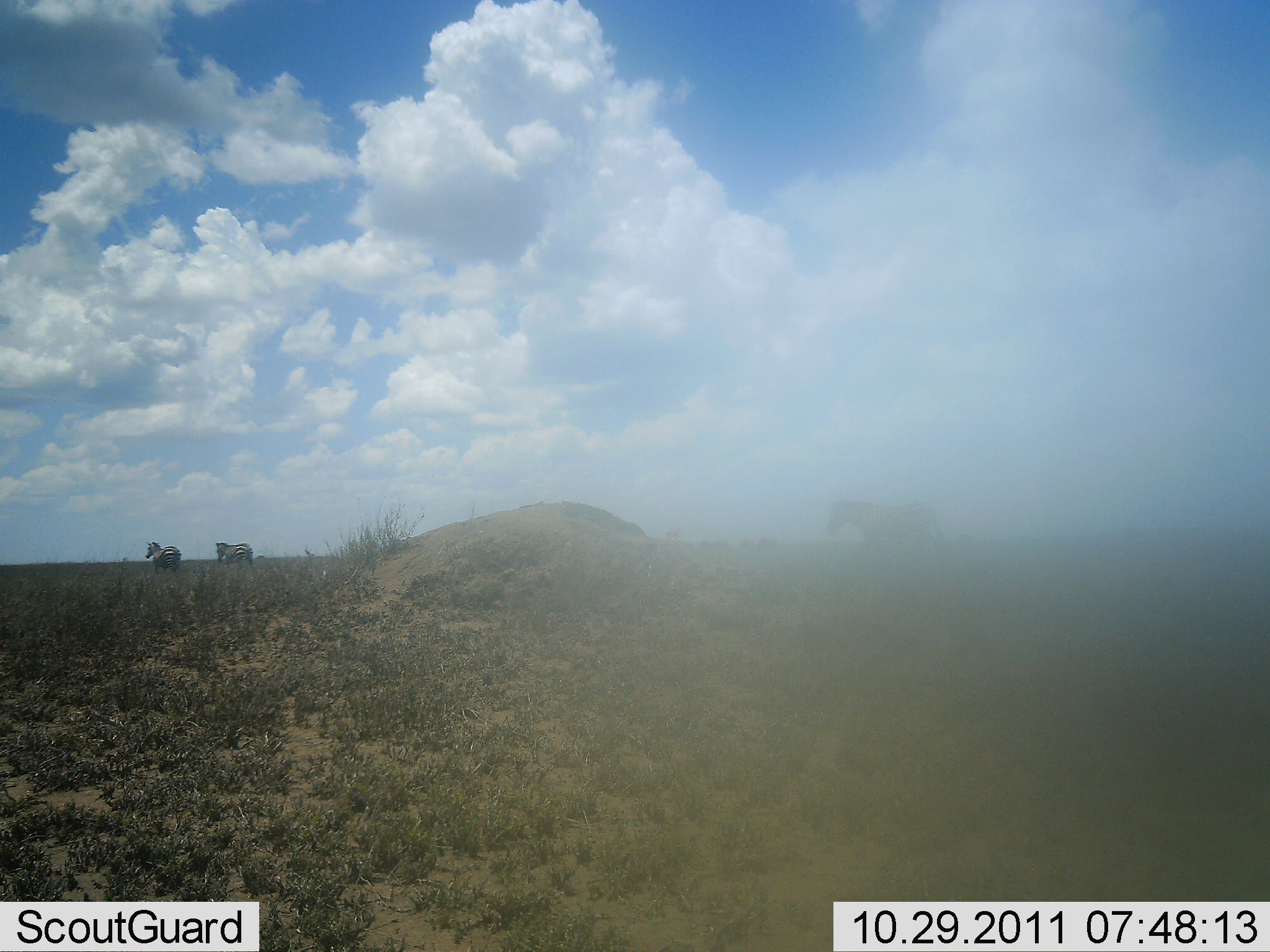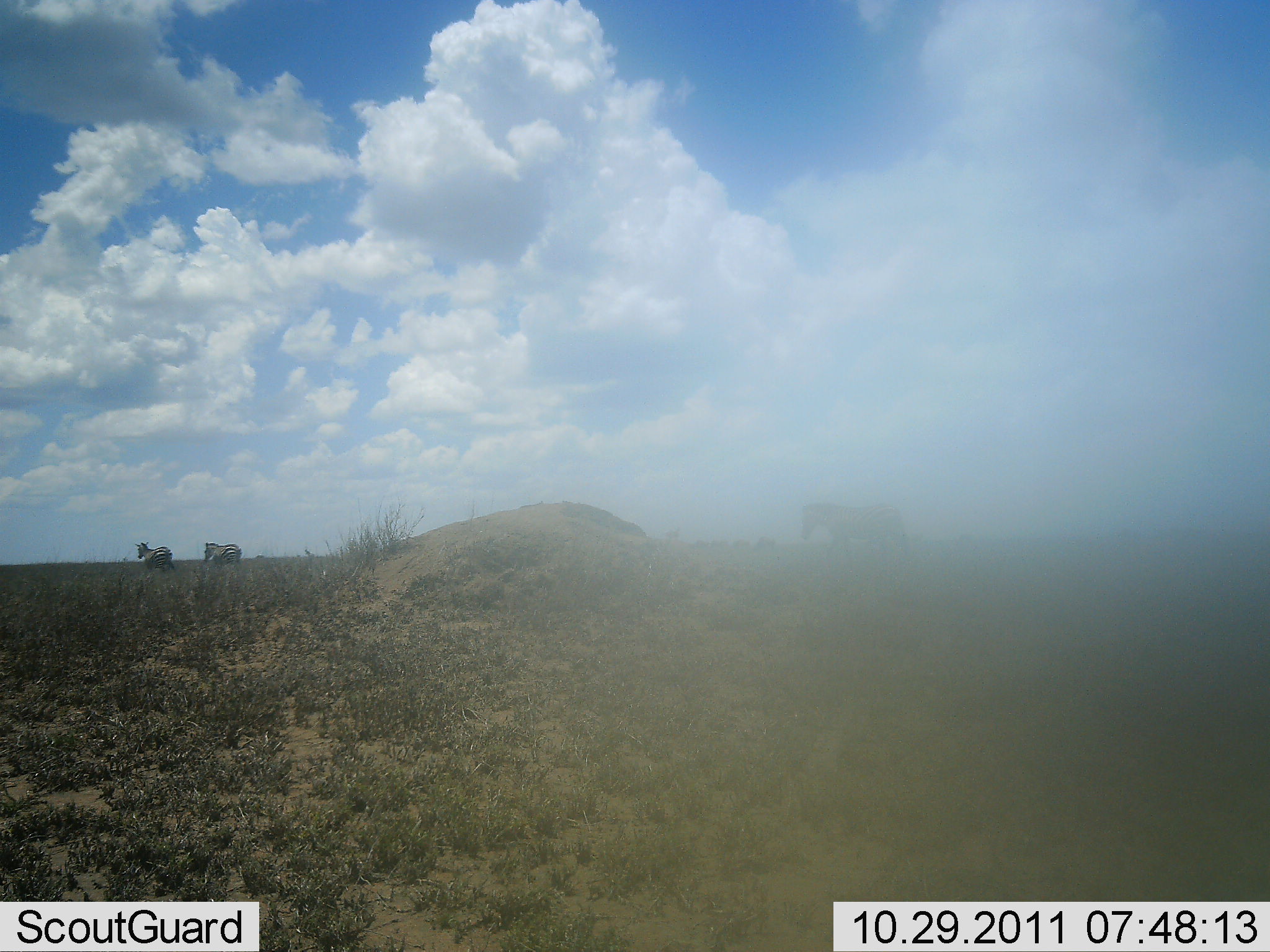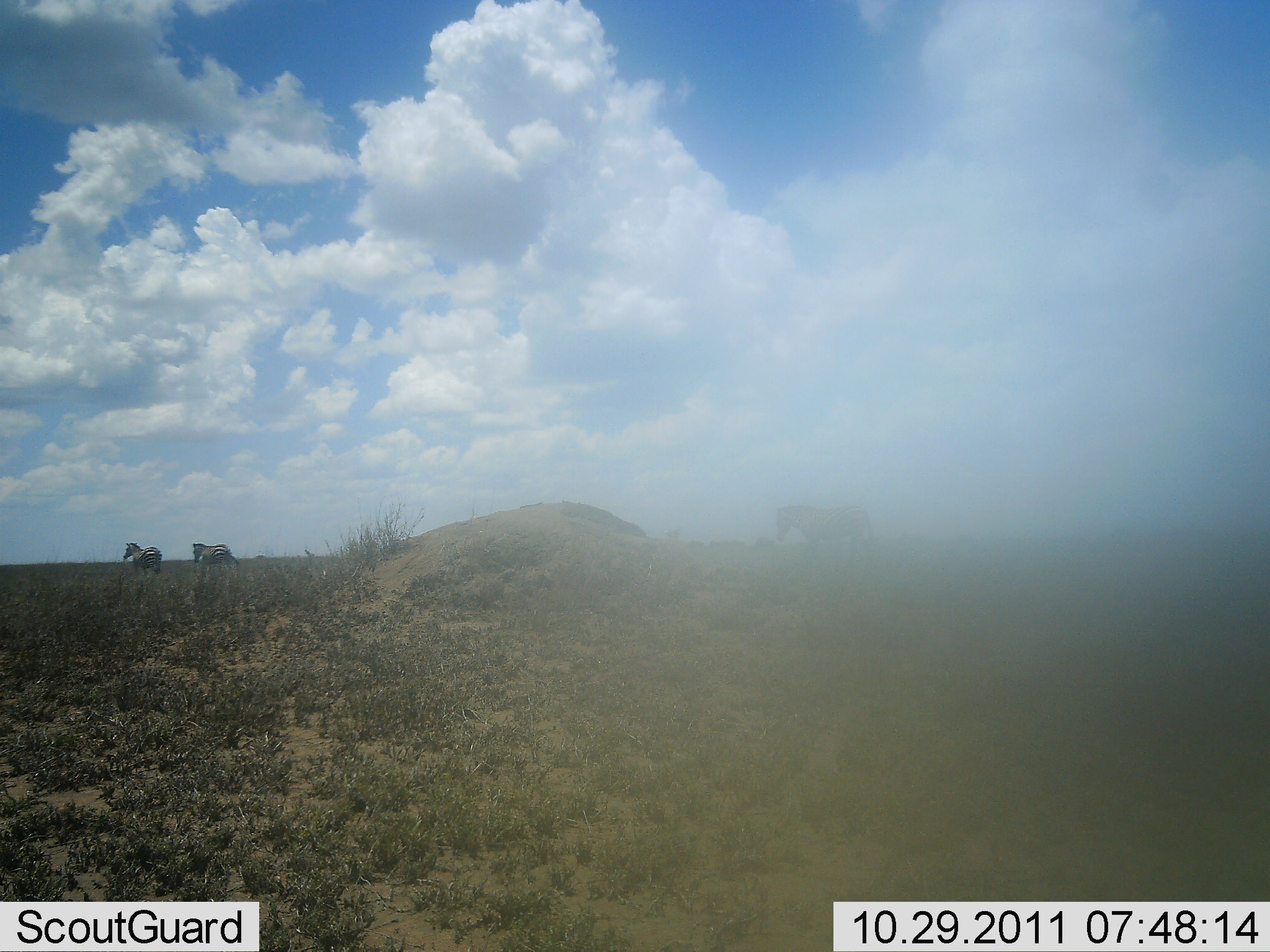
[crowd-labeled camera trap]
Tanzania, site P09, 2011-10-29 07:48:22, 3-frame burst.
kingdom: Animalia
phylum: Chordata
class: Mammalia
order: Perissodactyla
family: Equidae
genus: Equus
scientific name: Equus quagga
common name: plains zebra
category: zebra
Zebra (plains zebra) (Equus quagga), count 3. Behavior (volunteer vote fractions): standing 0%, resting 0%, moving 100%, interacting 0%. Young present (vote fraction): 0%. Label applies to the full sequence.